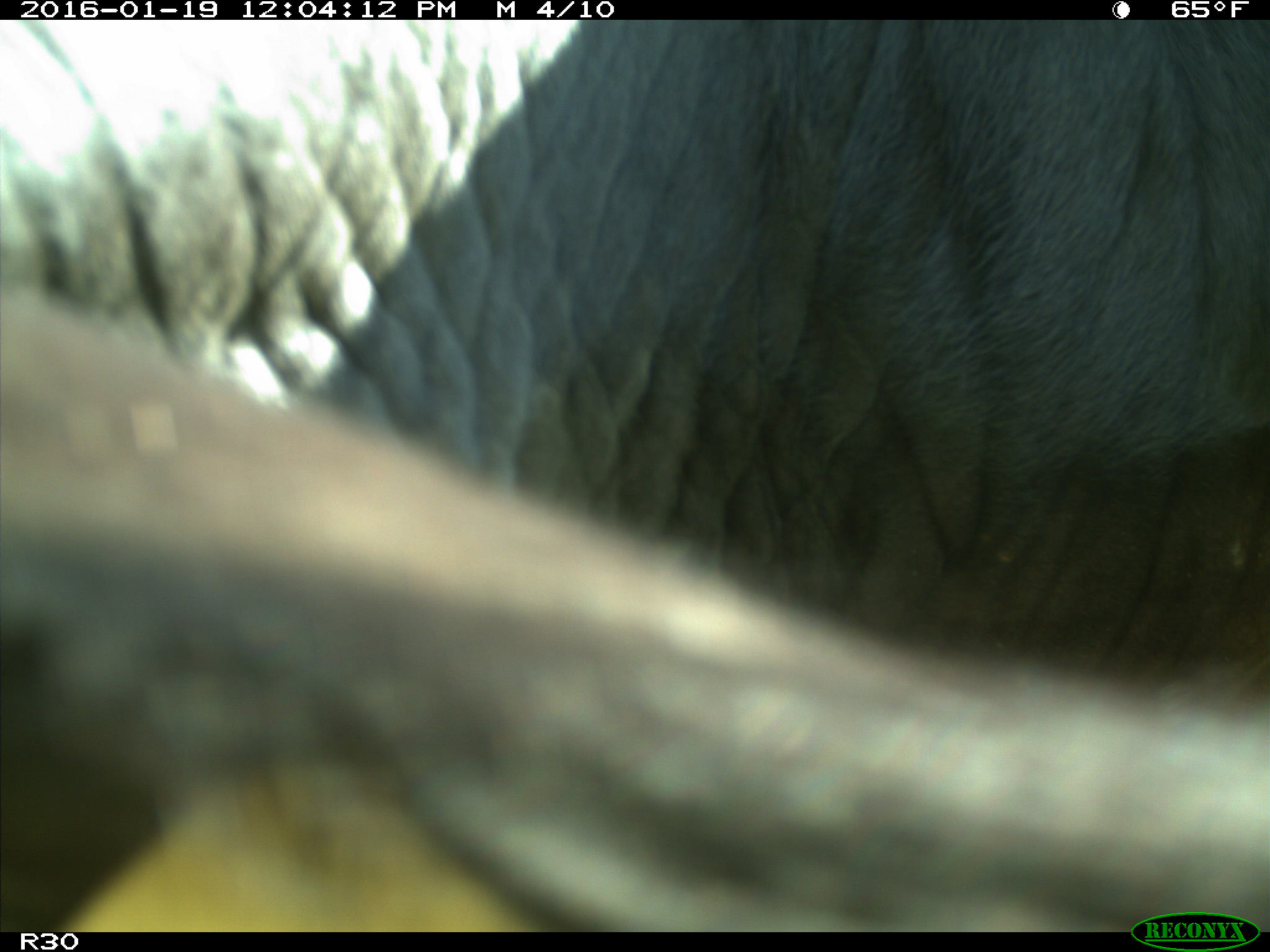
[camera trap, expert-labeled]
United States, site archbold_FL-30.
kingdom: Animalia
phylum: Chordata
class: Mammalia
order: Artiodactyla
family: Bovidae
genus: Bos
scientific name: Bos taurus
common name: domestic cow